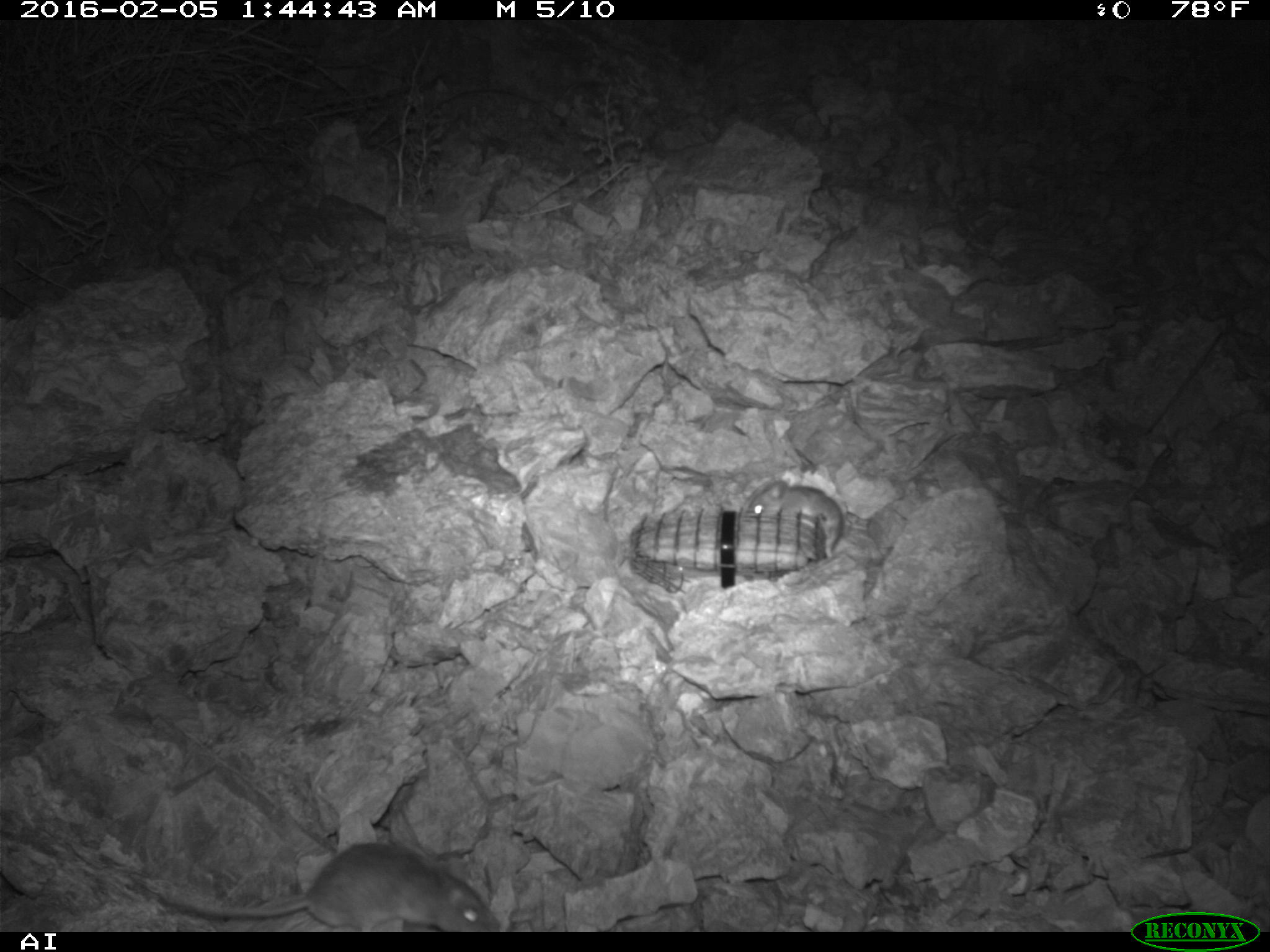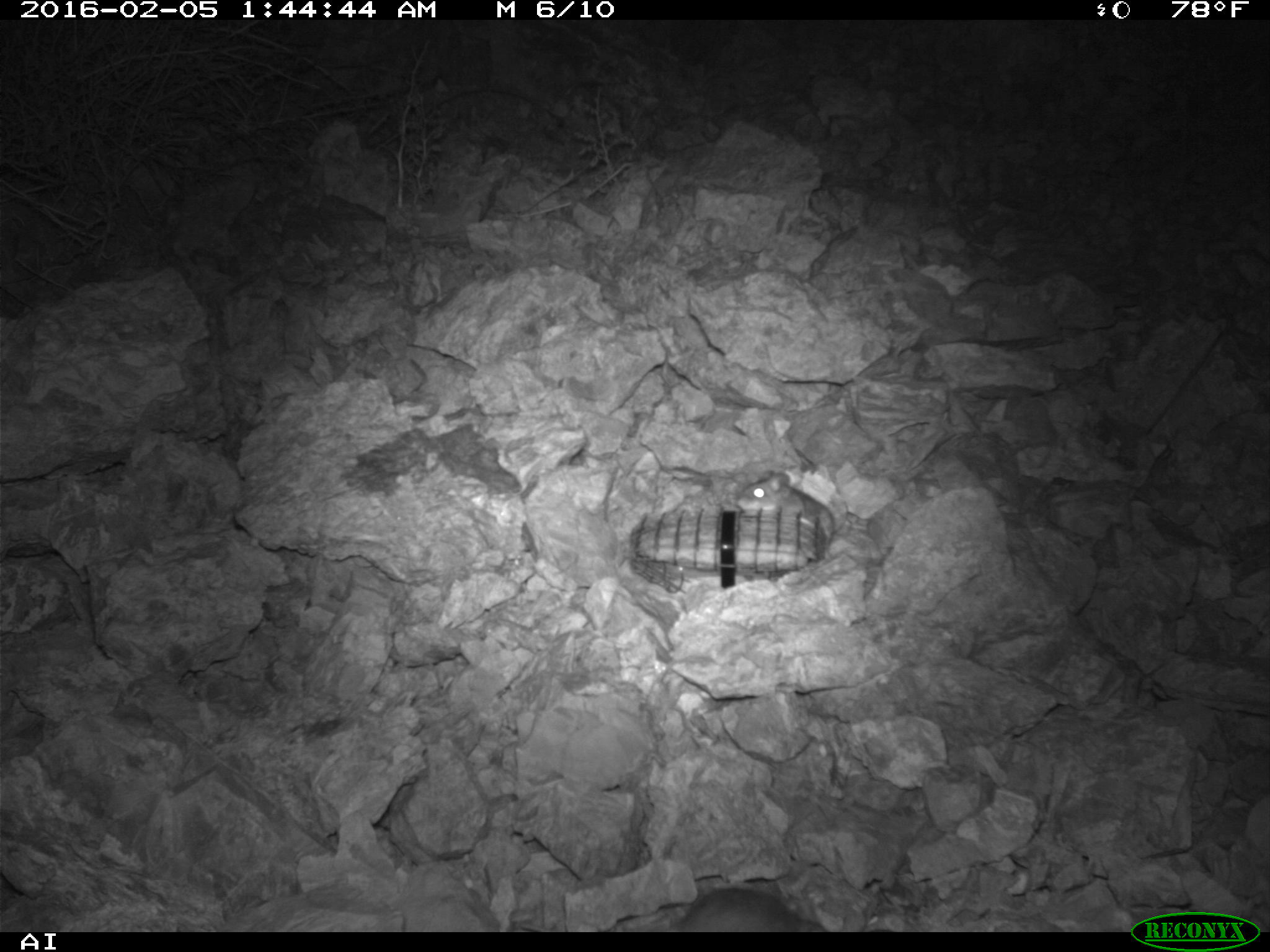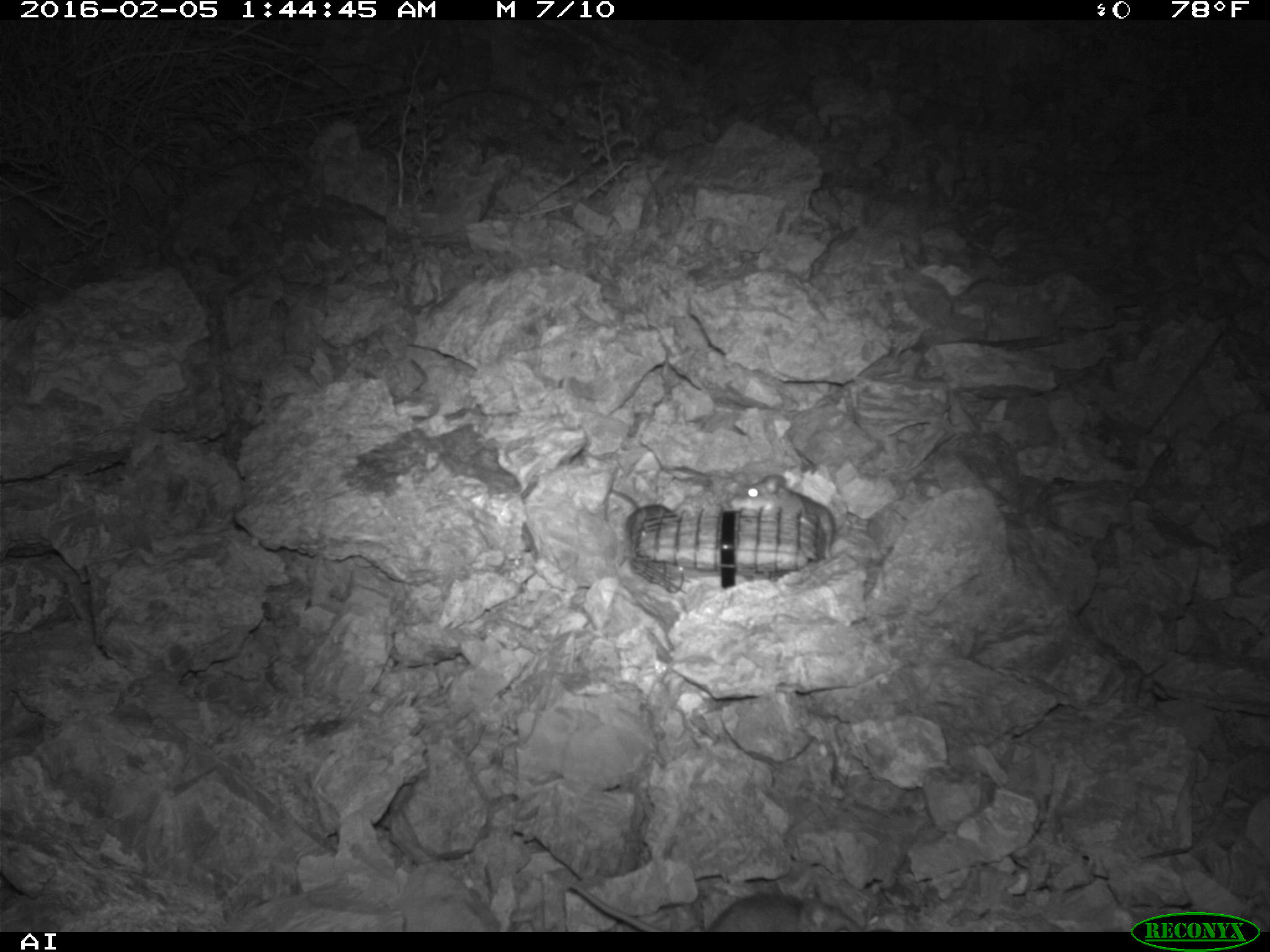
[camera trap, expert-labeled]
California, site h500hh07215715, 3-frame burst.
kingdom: Animalia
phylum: Chordata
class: Mammalia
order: Rodentia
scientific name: Rodentia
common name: rodent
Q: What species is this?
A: Rodent (Rodentia).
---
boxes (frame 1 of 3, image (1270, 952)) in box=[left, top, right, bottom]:
rodent: box=[161, 840, 502, 931]; box=[746, 482, 846, 568]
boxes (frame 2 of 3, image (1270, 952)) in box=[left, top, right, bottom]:
rodent: box=[658, 888, 830, 932]; box=[738, 469, 840, 541]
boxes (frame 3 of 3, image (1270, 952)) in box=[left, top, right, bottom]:
rodent: box=[566, 881, 876, 932]; box=[732, 474, 835, 554]